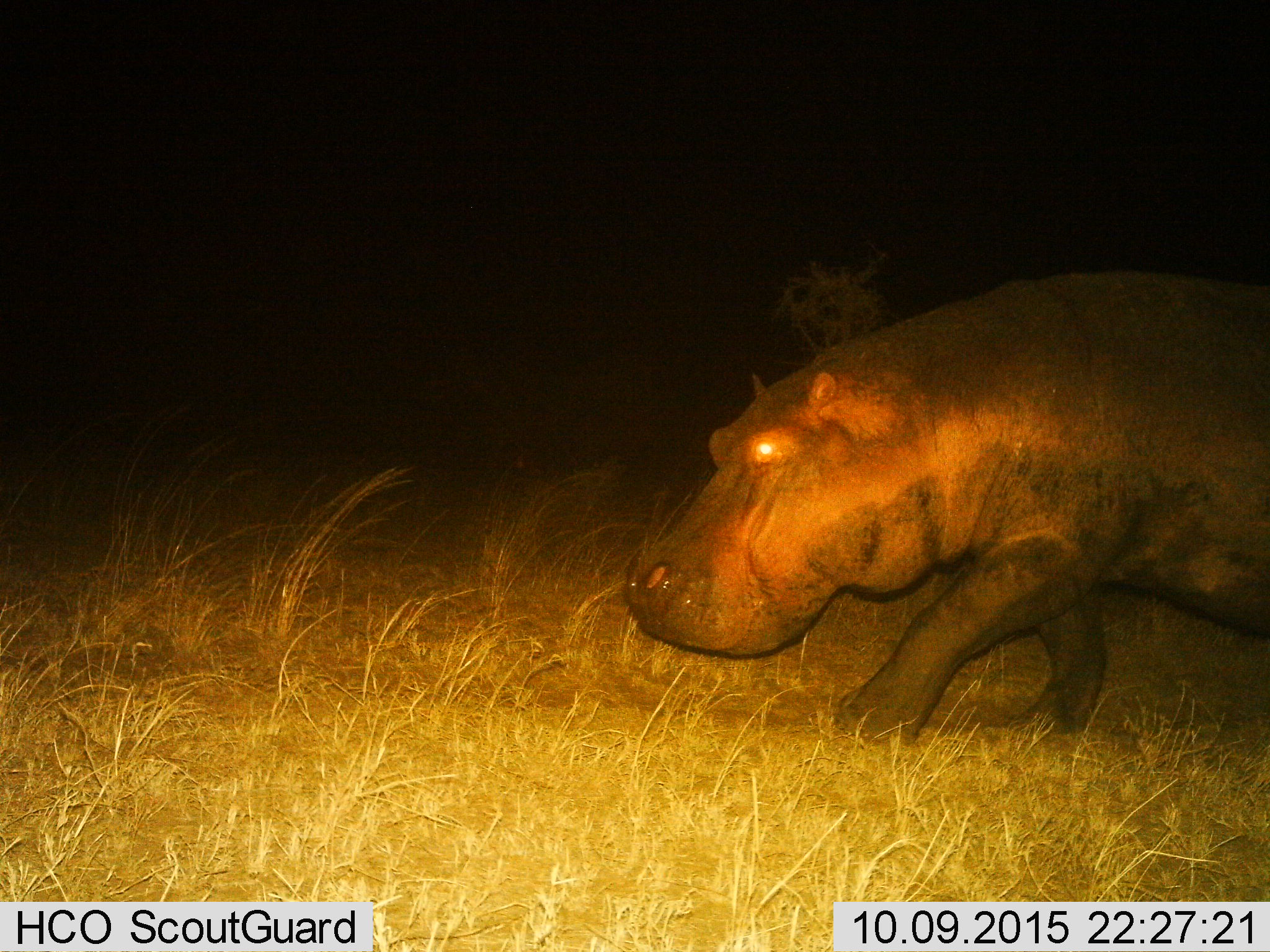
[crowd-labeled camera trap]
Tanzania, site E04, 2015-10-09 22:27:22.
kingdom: Animalia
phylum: Chordata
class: Mammalia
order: Artiodactyla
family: Hippopotamidae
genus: Hippopotamus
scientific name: Hippopotamus amphibius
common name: hippopotamus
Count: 1.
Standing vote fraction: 10%.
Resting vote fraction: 0%.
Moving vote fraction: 90%.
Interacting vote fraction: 0%.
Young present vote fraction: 0%.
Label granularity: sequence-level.